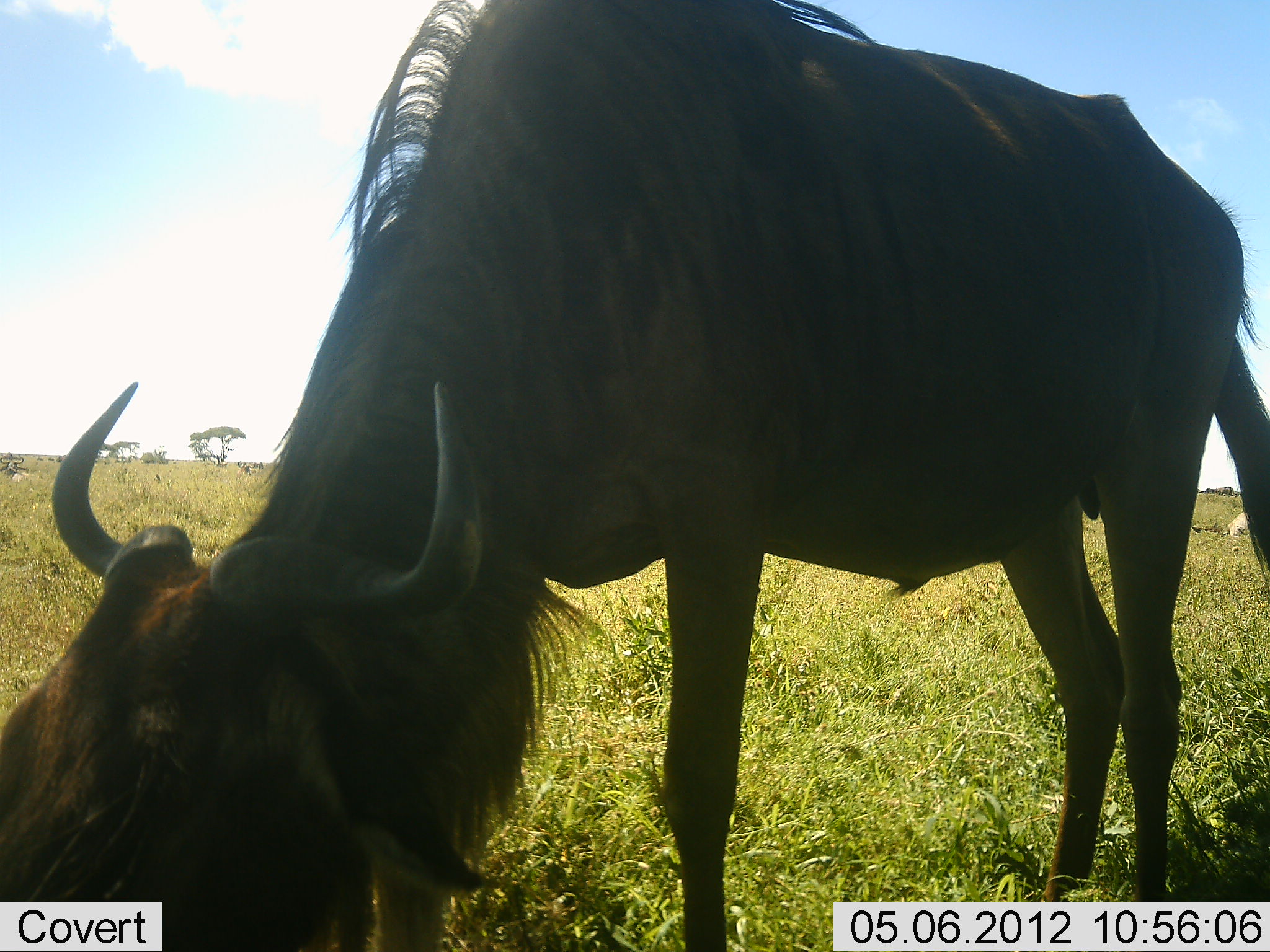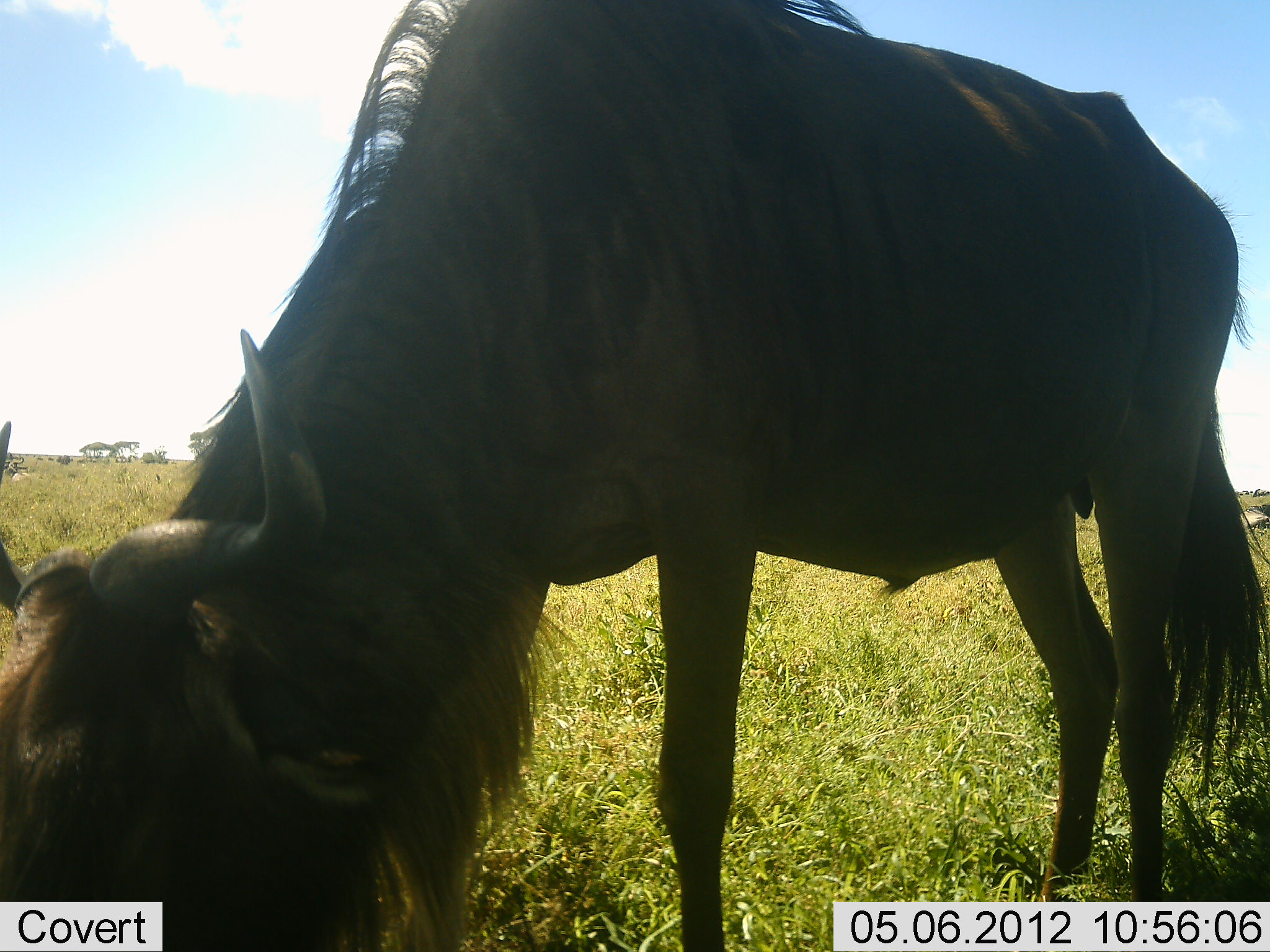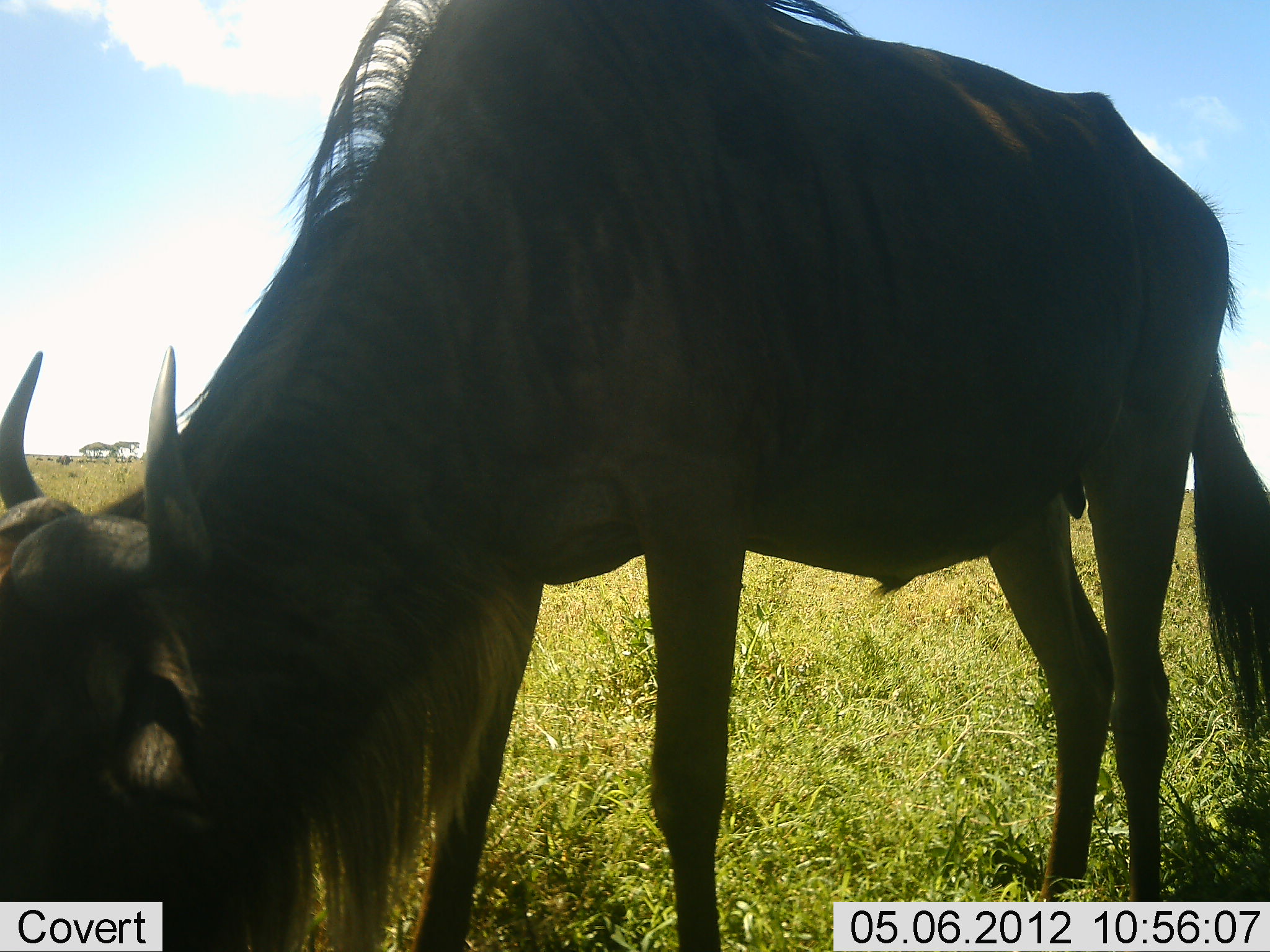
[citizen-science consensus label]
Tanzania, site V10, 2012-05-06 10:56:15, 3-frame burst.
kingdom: Animalia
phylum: Chordata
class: Mammalia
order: Artiodactyla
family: Bovidae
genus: Connochaetes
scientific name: Connochaetes taurinus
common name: blue wildebeest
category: wildebeest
Wildebeest (blue wildebeest) (Connochaetes taurinus), count 1. Behavior (volunteer vote fractions): standing 20%, resting 0%, moving 0%, interacting 0%. Young present (vote fraction): 0%. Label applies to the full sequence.